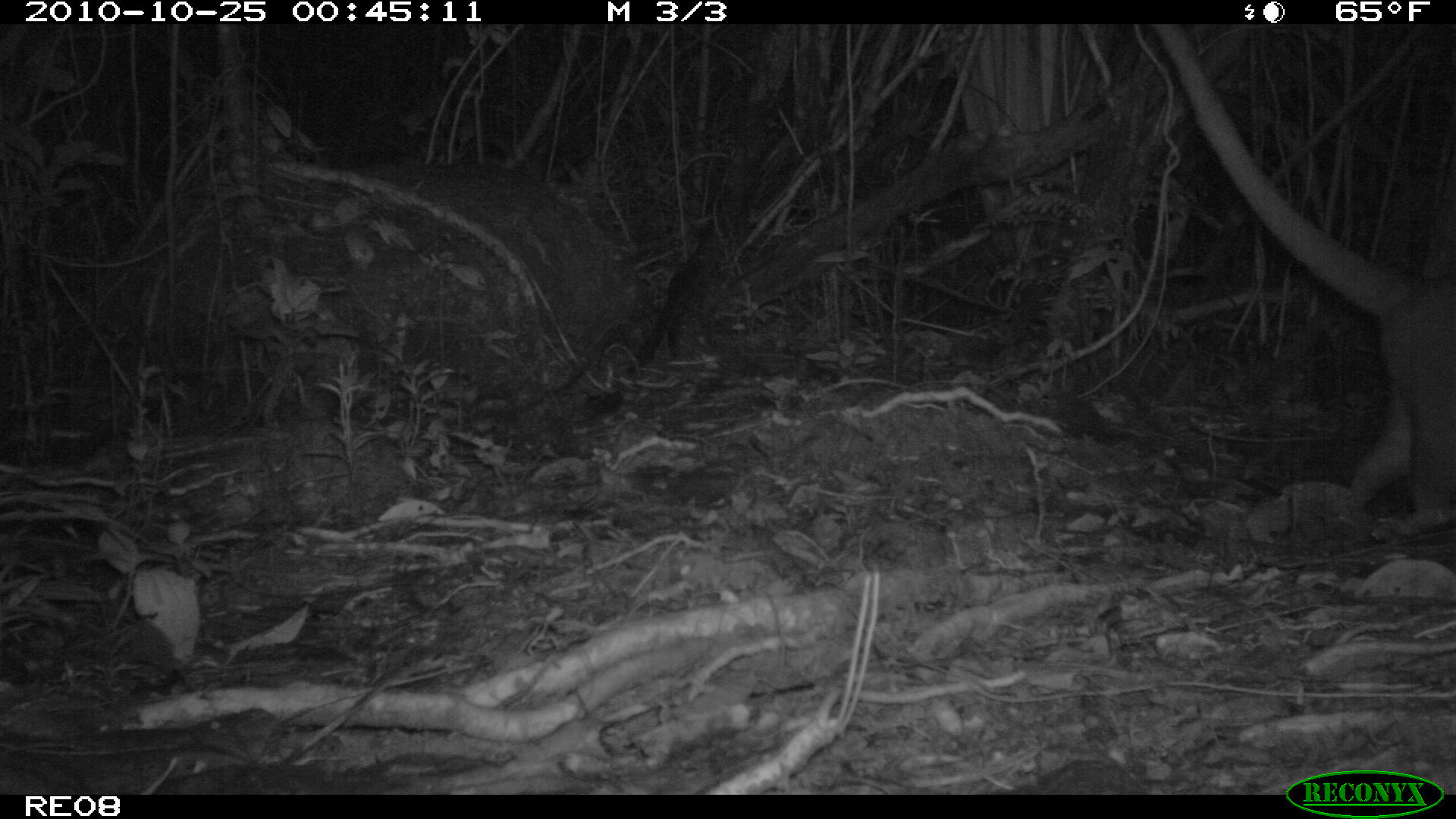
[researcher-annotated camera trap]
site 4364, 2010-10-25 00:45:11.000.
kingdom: Animalia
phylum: Chordata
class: Mammalia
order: Carnivora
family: Eupleridae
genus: Cryptoprocta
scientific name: Cryptoprocta ferox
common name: fossa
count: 1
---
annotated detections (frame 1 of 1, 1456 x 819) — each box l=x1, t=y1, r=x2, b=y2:
cryptoprocta ferox: l=1152, t=26, r=1455, b=514